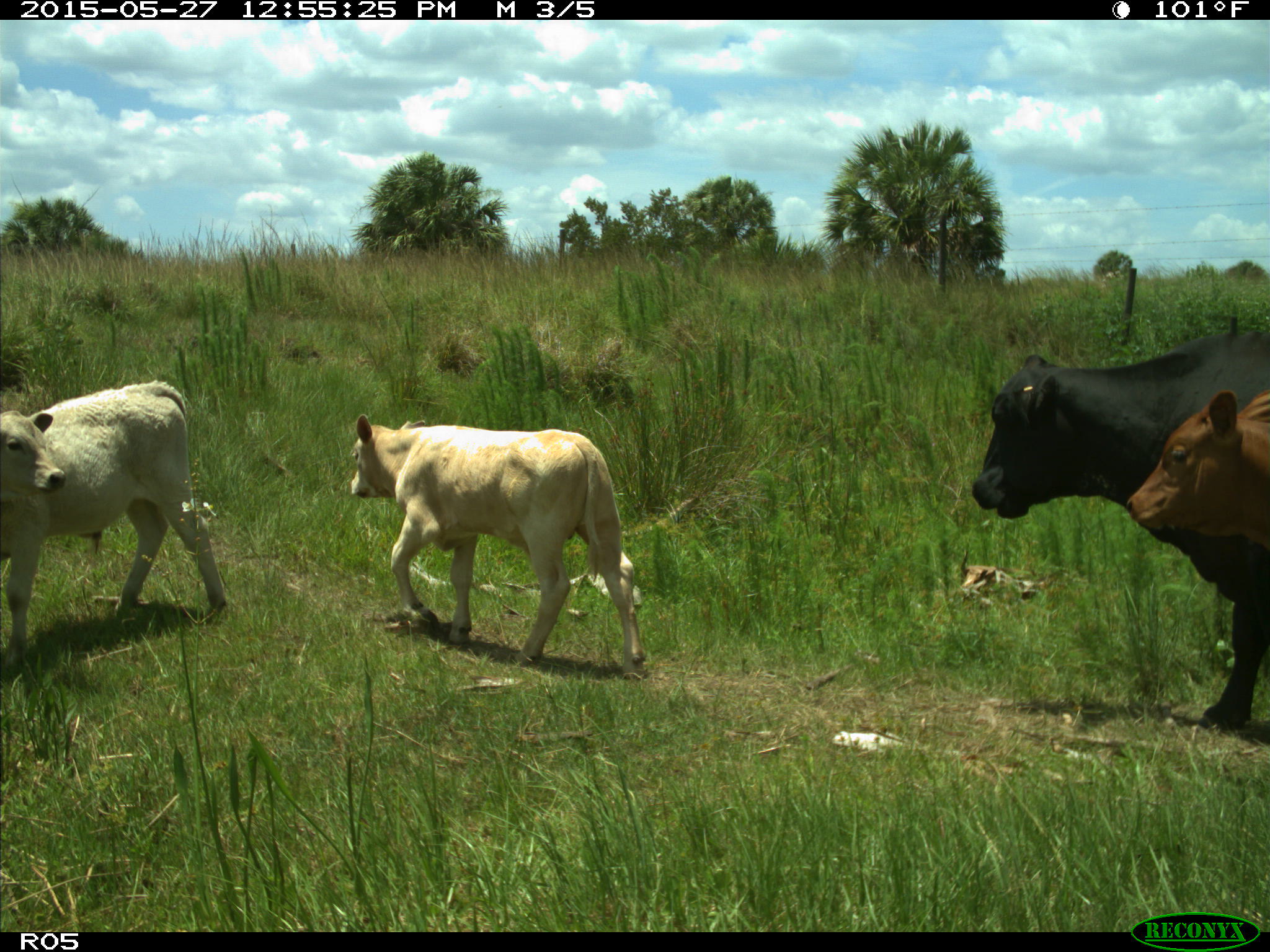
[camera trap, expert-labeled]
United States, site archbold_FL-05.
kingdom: Animalia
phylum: Chordata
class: Mammalia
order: Artiodactyla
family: Bovidae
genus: Bos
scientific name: Bos taurus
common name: domestic cow